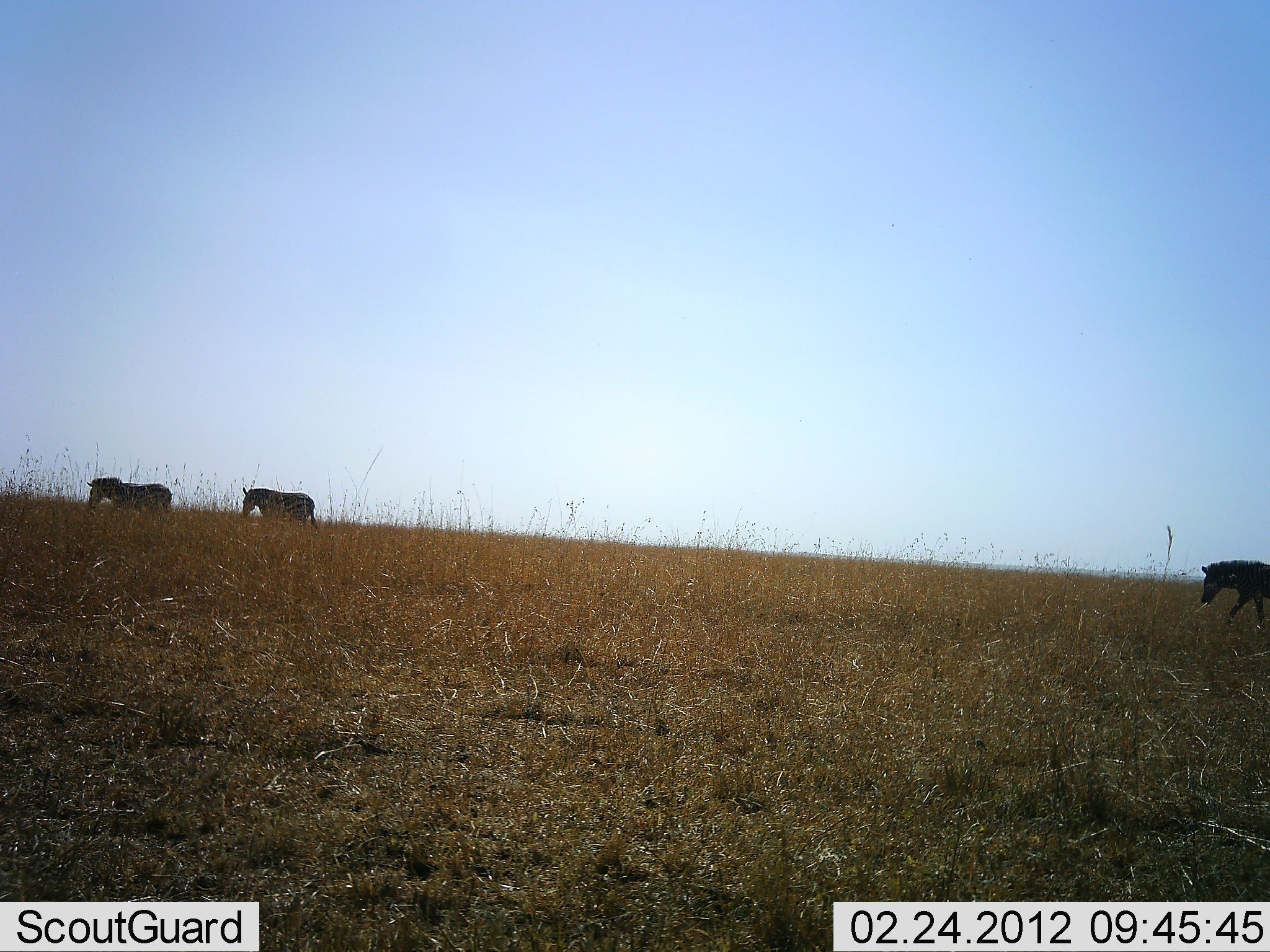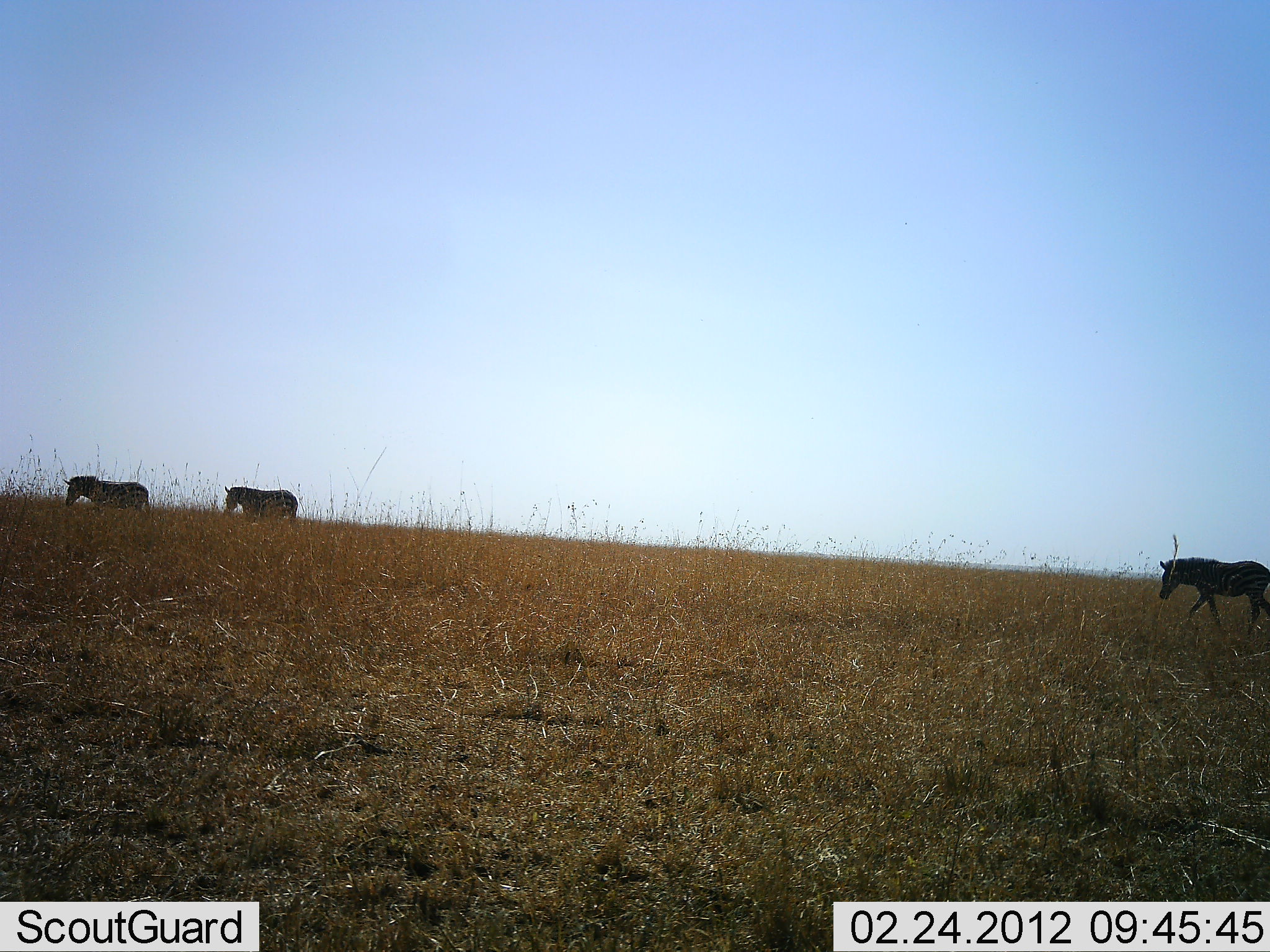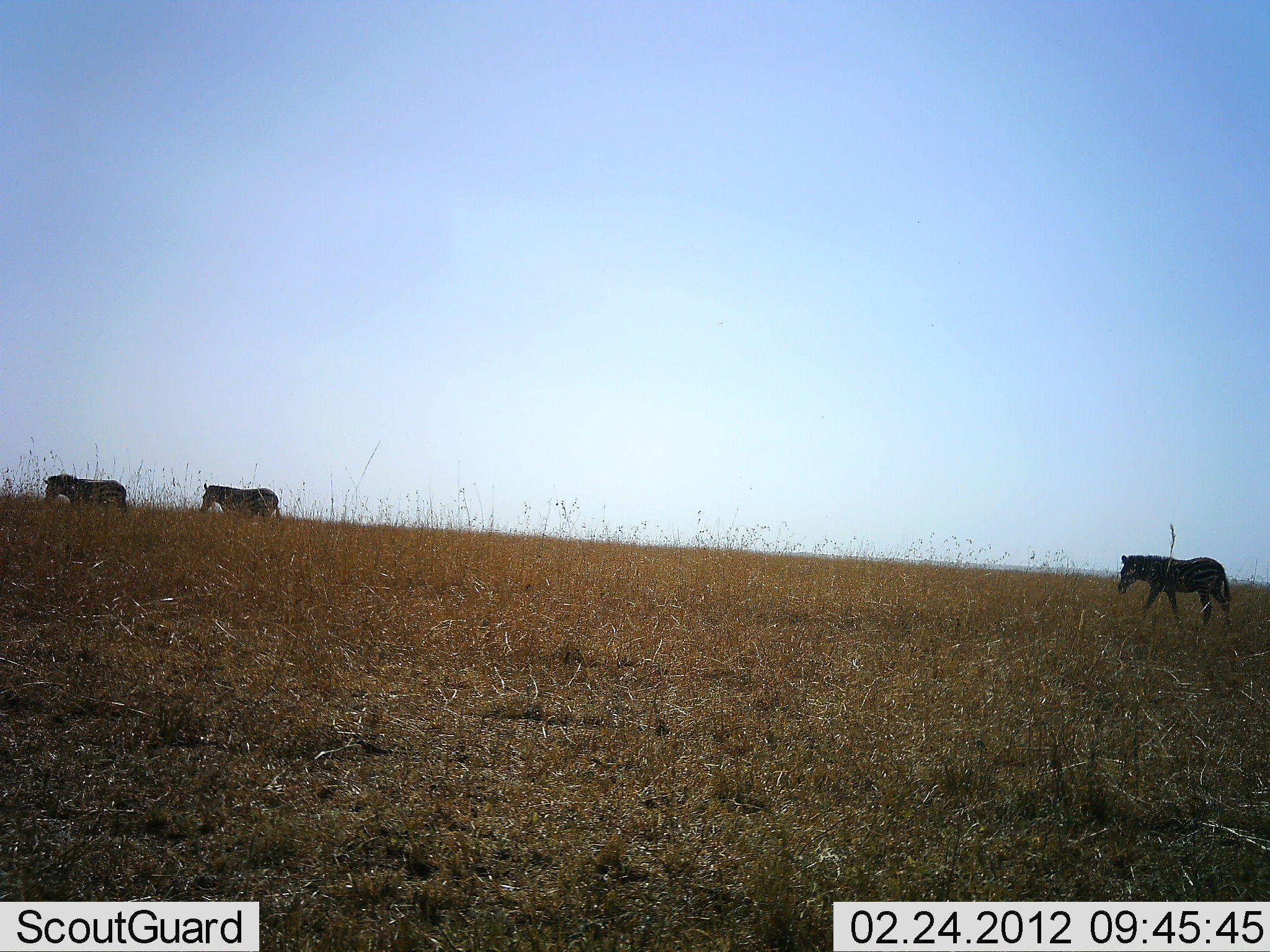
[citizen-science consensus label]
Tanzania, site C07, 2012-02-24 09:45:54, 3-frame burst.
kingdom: Animalia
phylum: Chordata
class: Mammalia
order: Perissodactyla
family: Equidae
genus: Equus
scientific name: Equus quagga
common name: plains zebra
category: zebra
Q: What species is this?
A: Zebra (plains zebra) (Equus quagga).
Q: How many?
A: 3.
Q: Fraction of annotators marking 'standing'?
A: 10%.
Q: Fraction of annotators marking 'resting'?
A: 0%.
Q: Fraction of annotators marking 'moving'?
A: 95%.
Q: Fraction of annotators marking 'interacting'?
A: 0%.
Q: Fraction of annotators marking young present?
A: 10%.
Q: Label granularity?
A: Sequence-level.